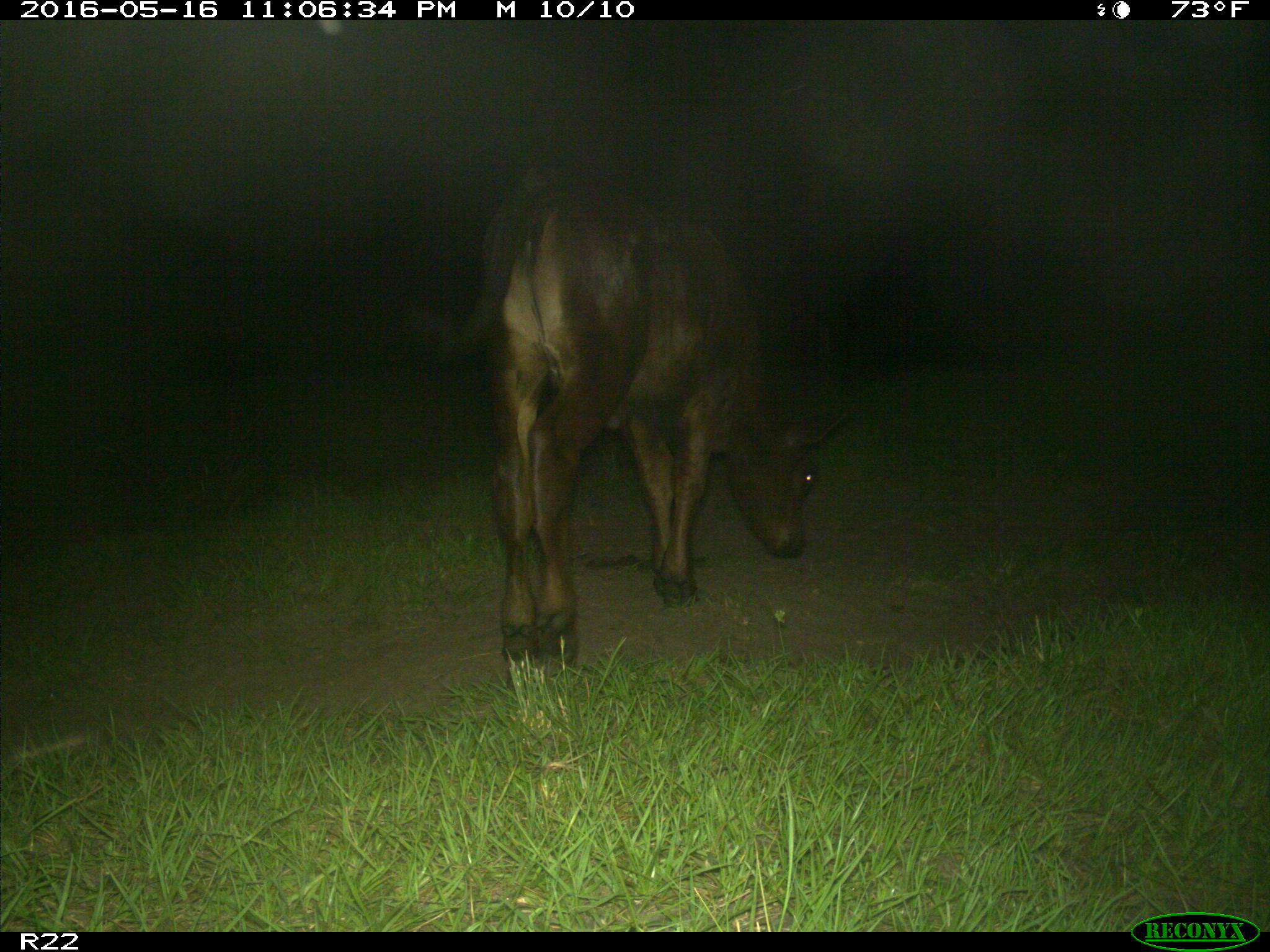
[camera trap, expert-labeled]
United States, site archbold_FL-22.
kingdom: Animalia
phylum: Chordata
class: Mammalia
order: Artiodactyla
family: Bovidae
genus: Bos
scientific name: Bos taurus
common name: domestic cow